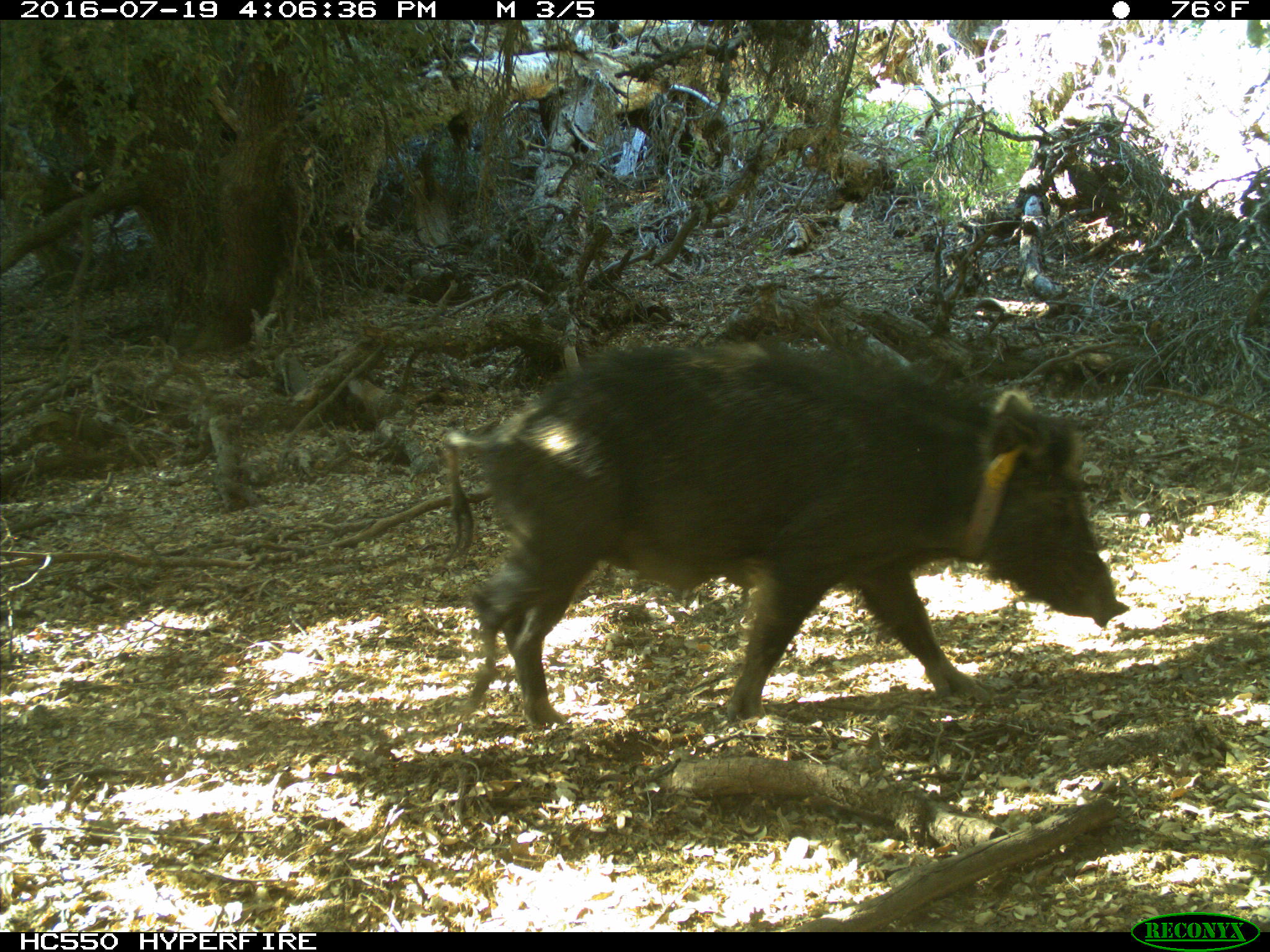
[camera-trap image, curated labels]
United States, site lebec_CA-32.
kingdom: Animalia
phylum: Chordata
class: Mammalia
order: Artiodactyla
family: Suidae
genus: Sus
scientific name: Sus scrofa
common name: wild boar